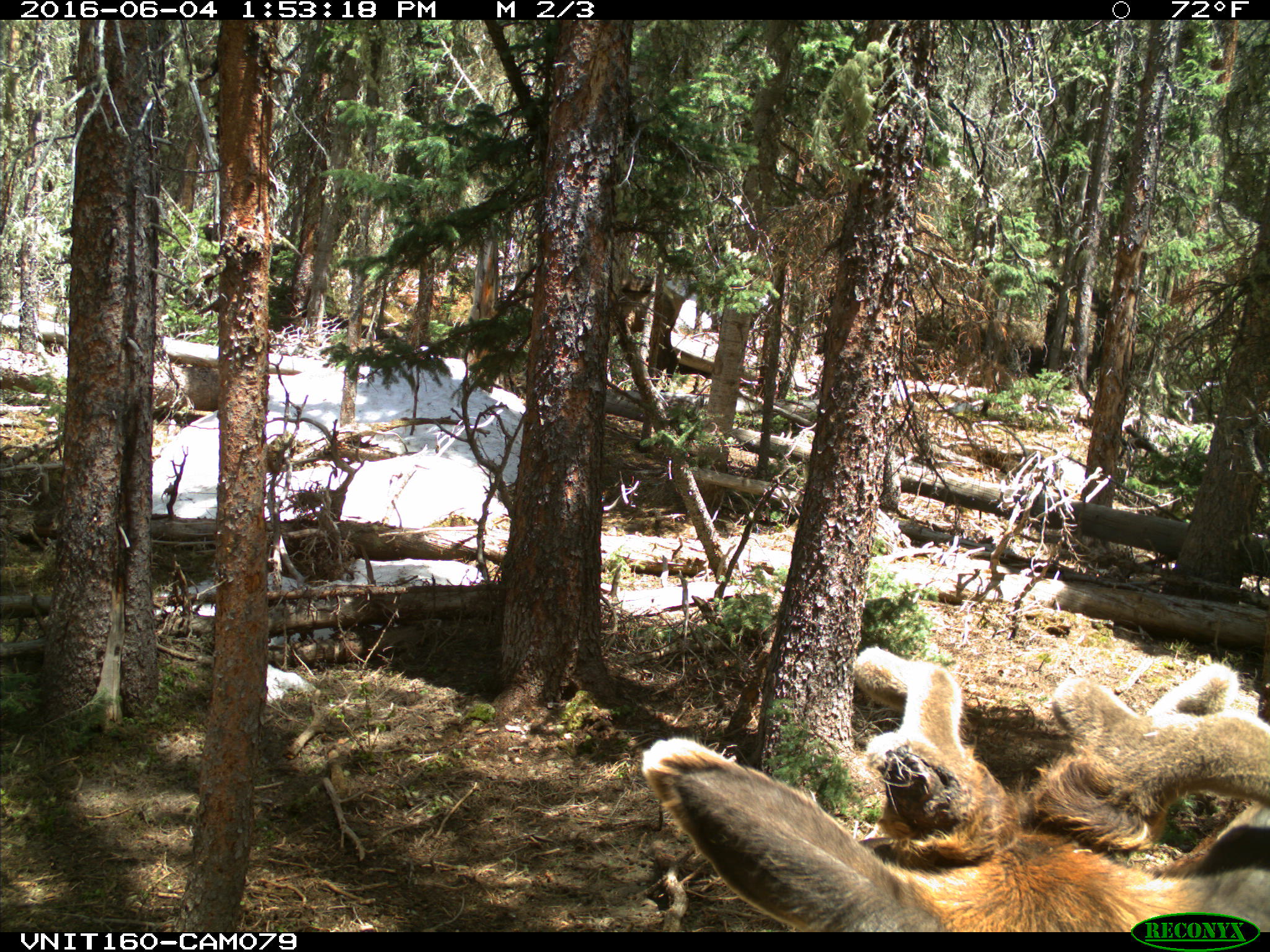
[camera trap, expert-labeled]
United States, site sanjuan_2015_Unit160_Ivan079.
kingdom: Animalia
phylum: Chordata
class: Mammalia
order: Artiodactyla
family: Cervidae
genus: Cervus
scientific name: Cervus elaphus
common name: red deer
Cervus elaphus (red deer).